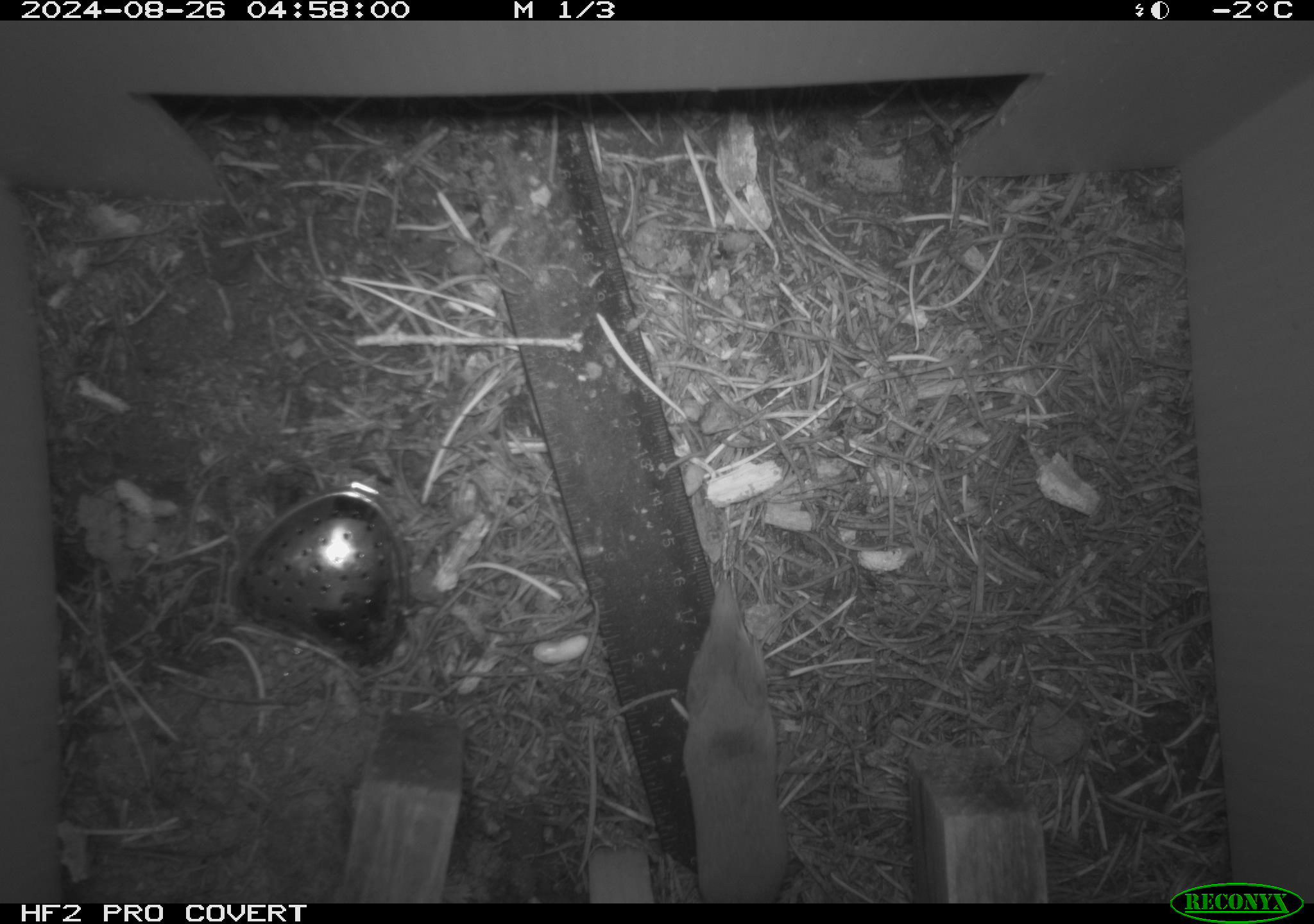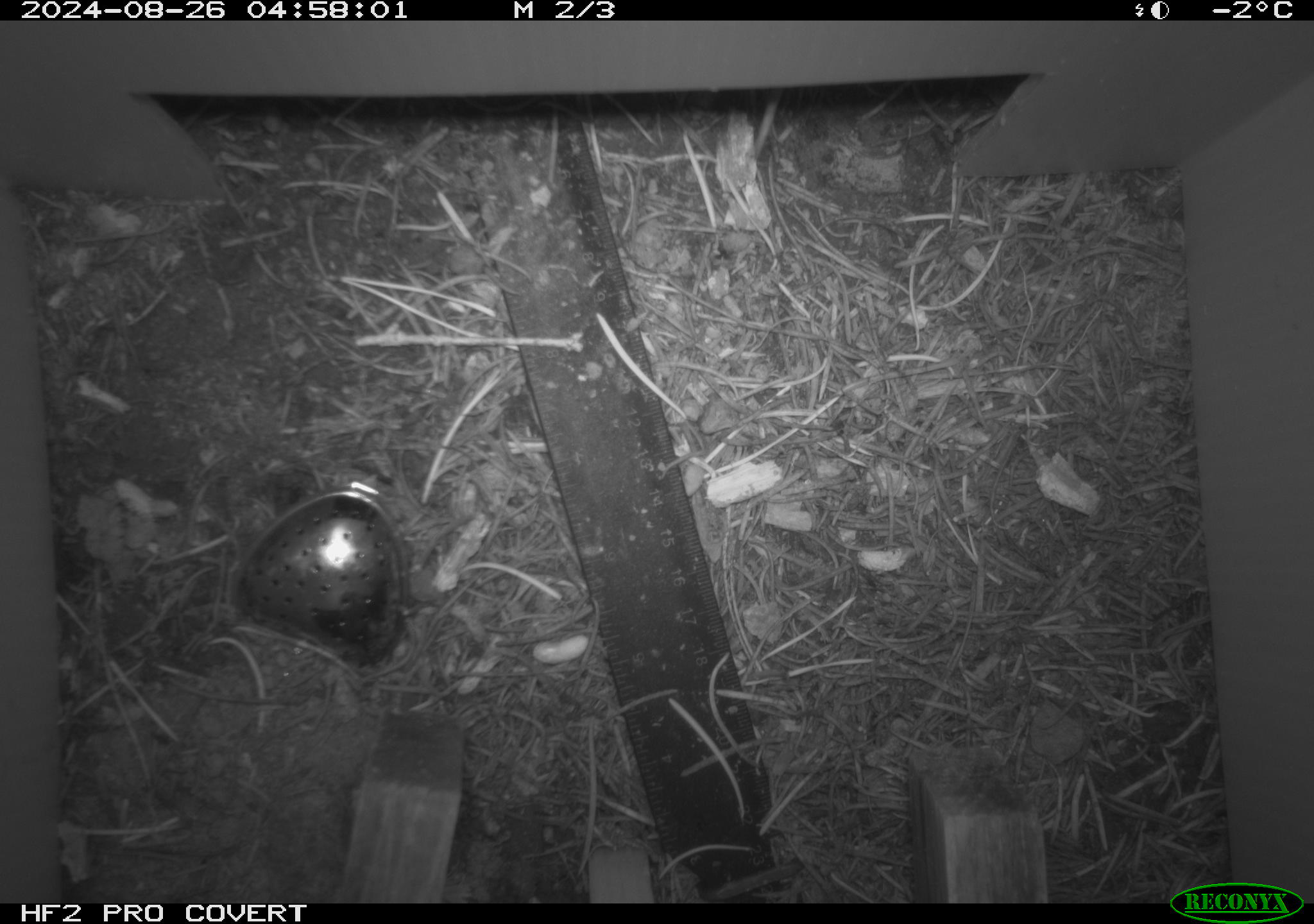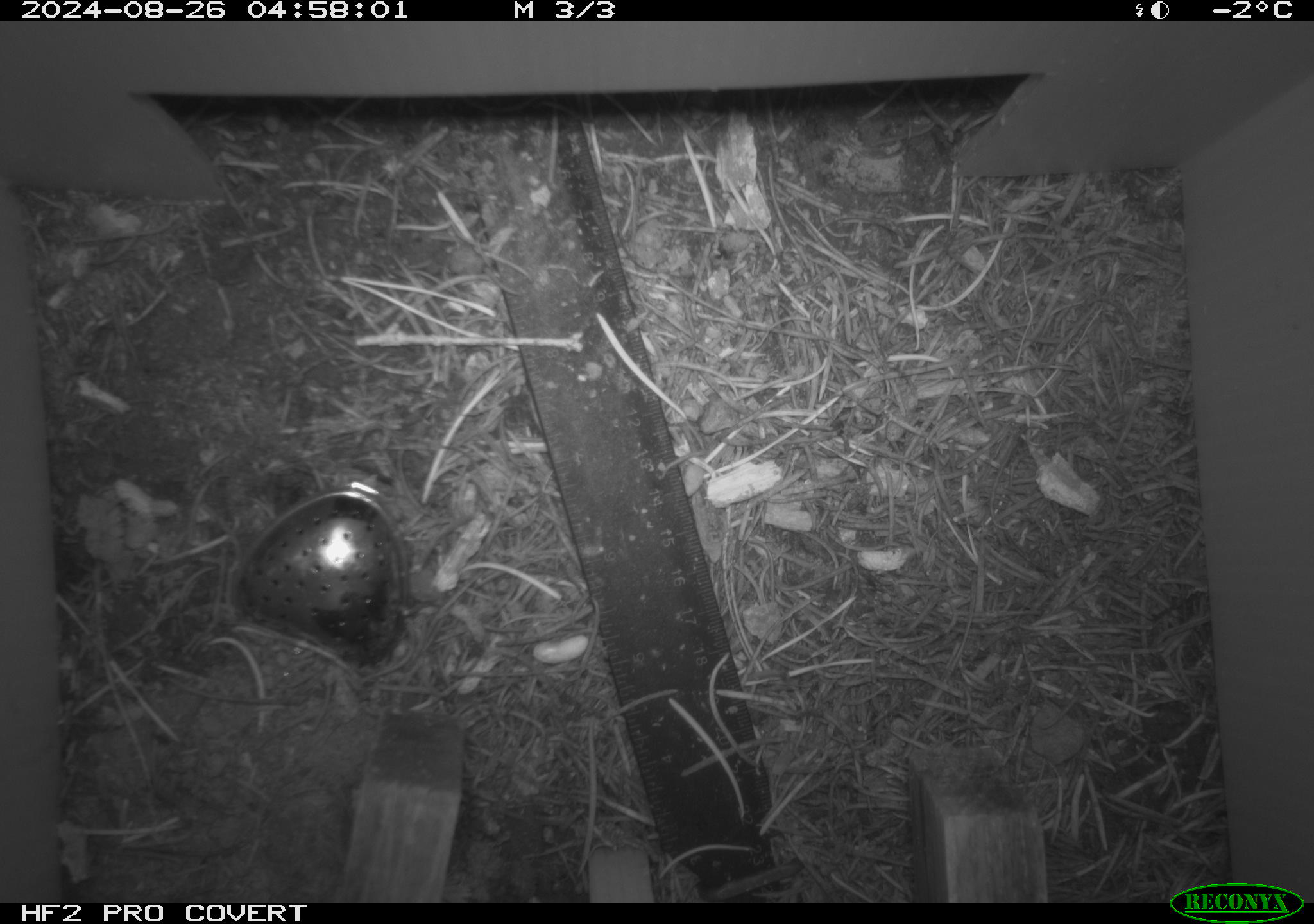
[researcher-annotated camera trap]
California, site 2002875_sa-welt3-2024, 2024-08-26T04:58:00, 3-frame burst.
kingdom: Animalia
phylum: Chordata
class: Mammalia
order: Eulipotyphla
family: Soricidae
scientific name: Soricidae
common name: shrews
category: soricidae family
Soricidae family (shrews) (Soricidae).